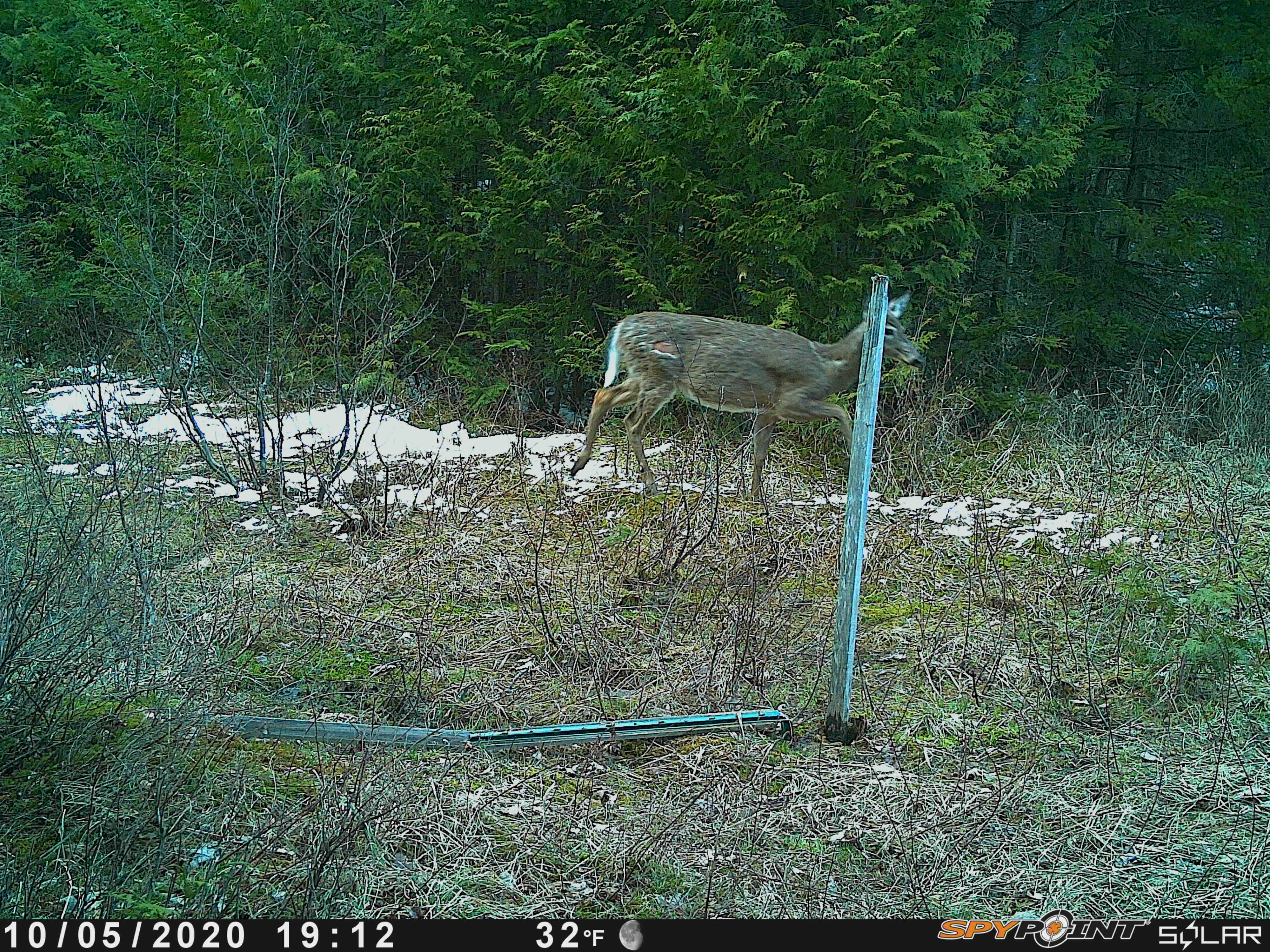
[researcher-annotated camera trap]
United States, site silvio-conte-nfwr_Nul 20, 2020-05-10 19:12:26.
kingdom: Animalia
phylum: Chordata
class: Mammalia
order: Artiodactyla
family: Cervidae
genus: Odocoileus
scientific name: Odocoileus virginianus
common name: white-tailed deer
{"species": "white-tailed deer (Odocoileus virginianus)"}